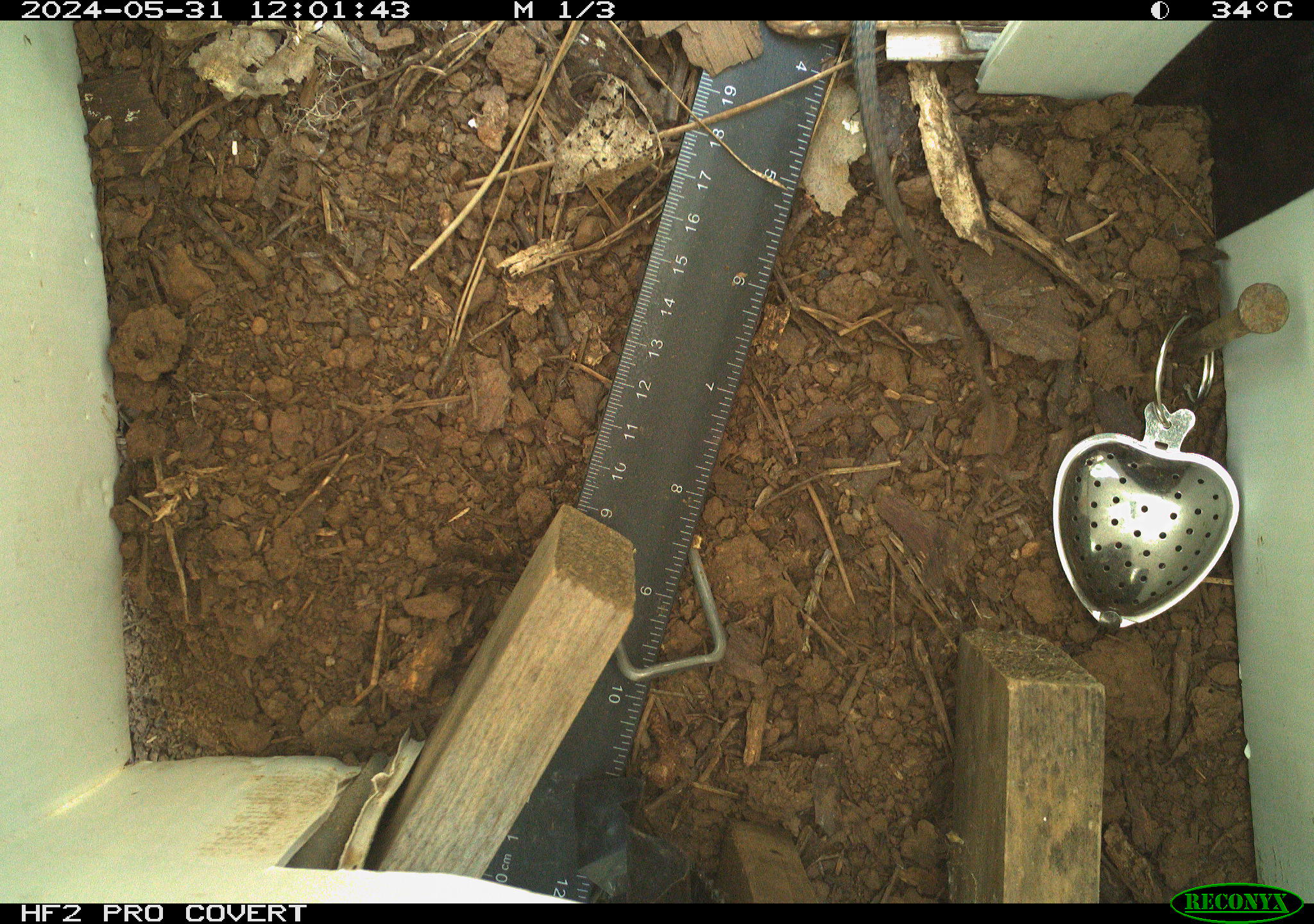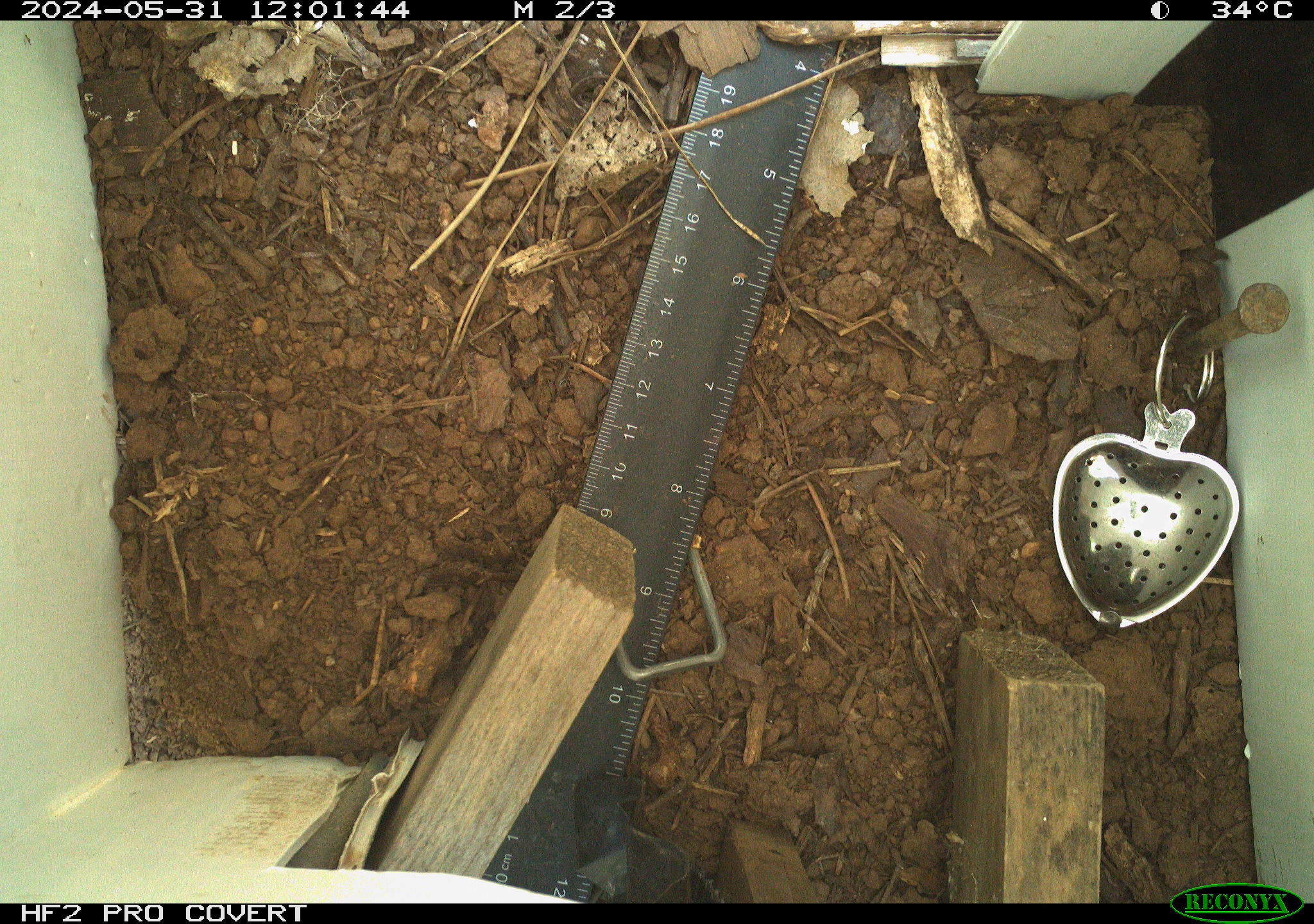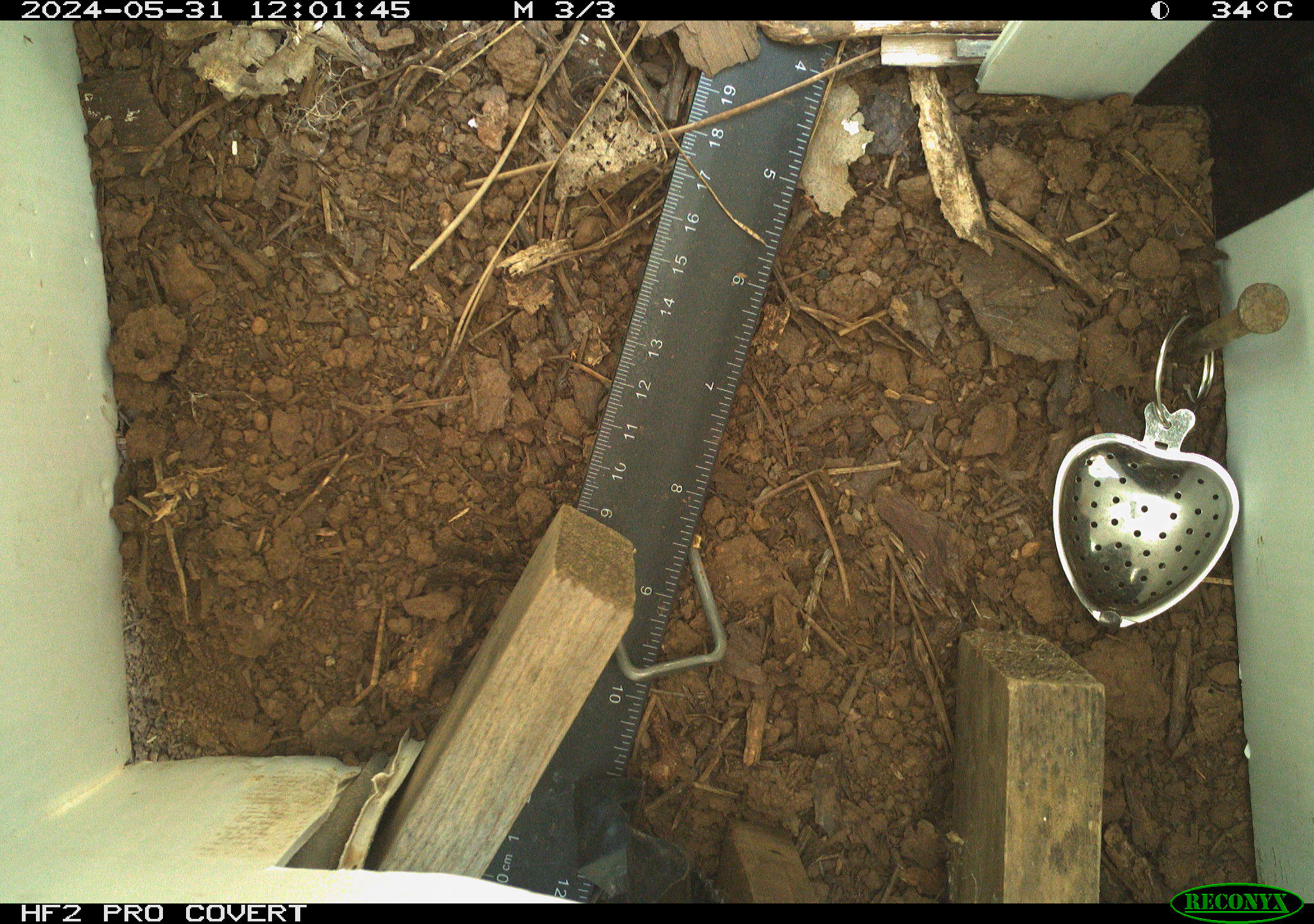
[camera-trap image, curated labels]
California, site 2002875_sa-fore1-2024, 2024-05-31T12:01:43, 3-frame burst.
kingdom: Animalia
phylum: Chordata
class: Reptilia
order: Squamata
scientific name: Squamata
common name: lizards and snakes